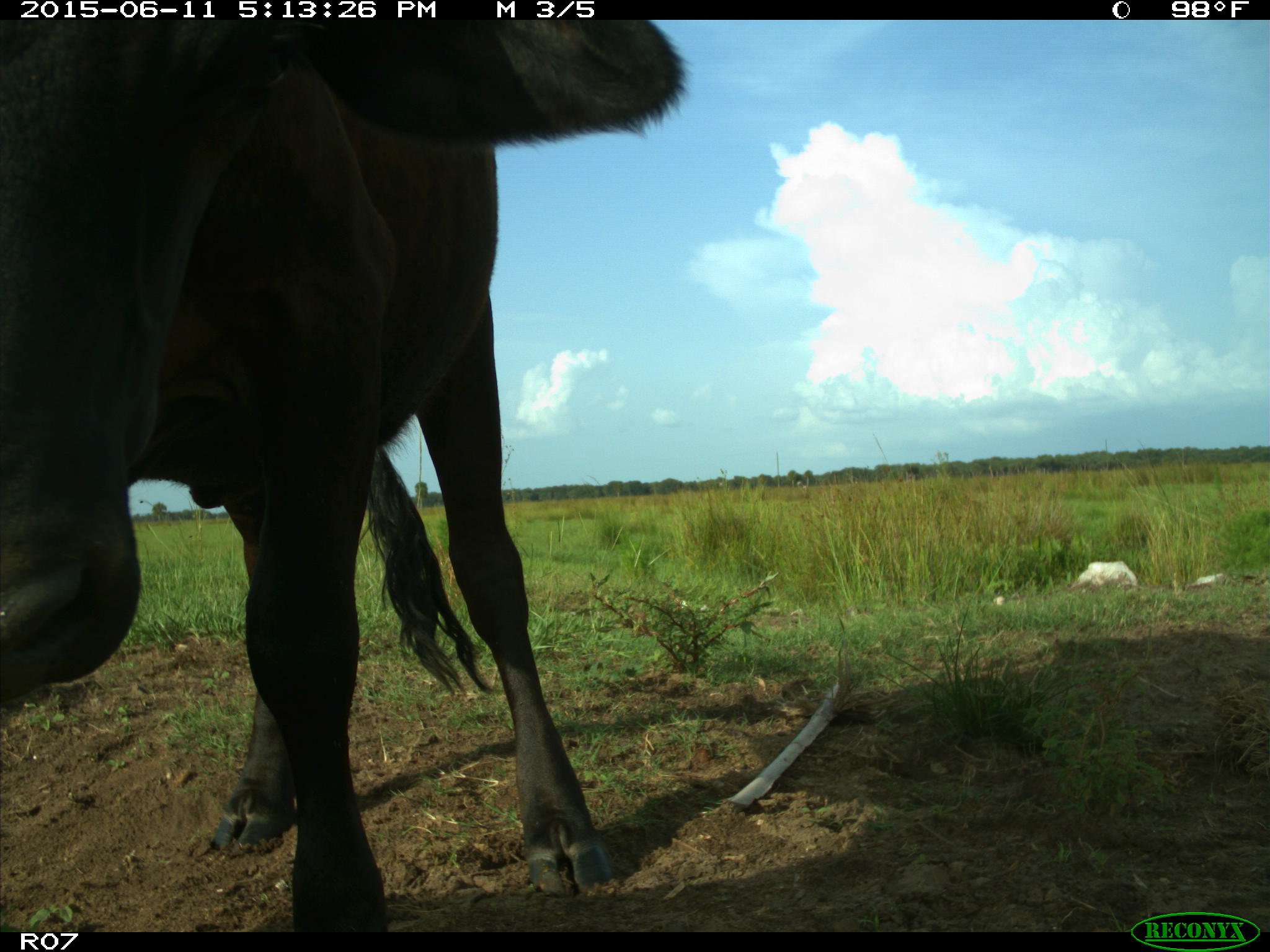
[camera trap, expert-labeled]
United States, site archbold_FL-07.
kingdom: Animalia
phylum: Chordata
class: Mammalia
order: Artiodactyla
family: Bovidae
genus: Bos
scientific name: Bos taurus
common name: domestic cow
Bos taurus (domestic cow).